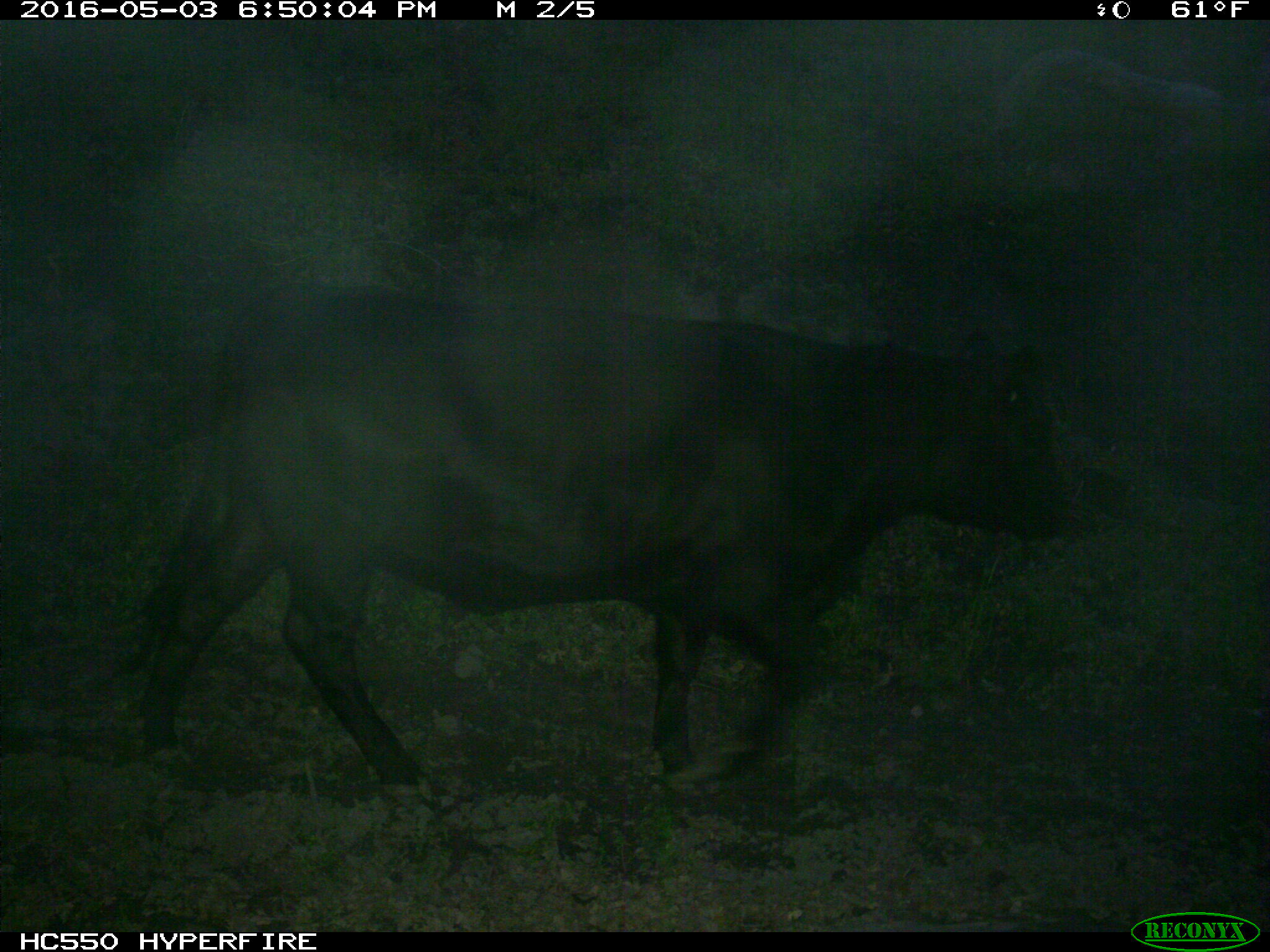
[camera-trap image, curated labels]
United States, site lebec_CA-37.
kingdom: Animalia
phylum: Chordata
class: Mammalia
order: Artiodactyla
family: Bovidae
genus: Bos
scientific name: Bos taurus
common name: domestic cow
Bos taurus (domestic cow).